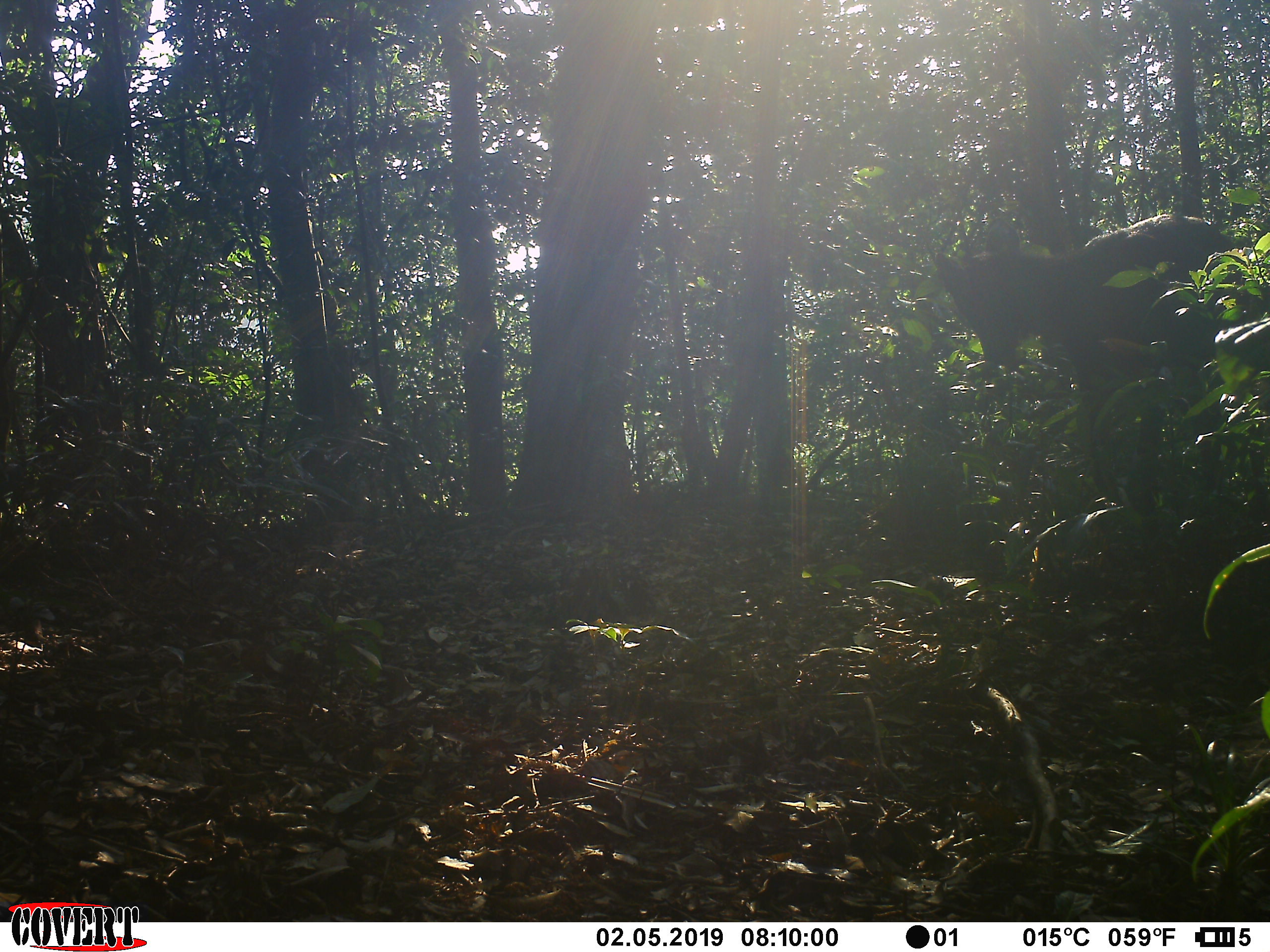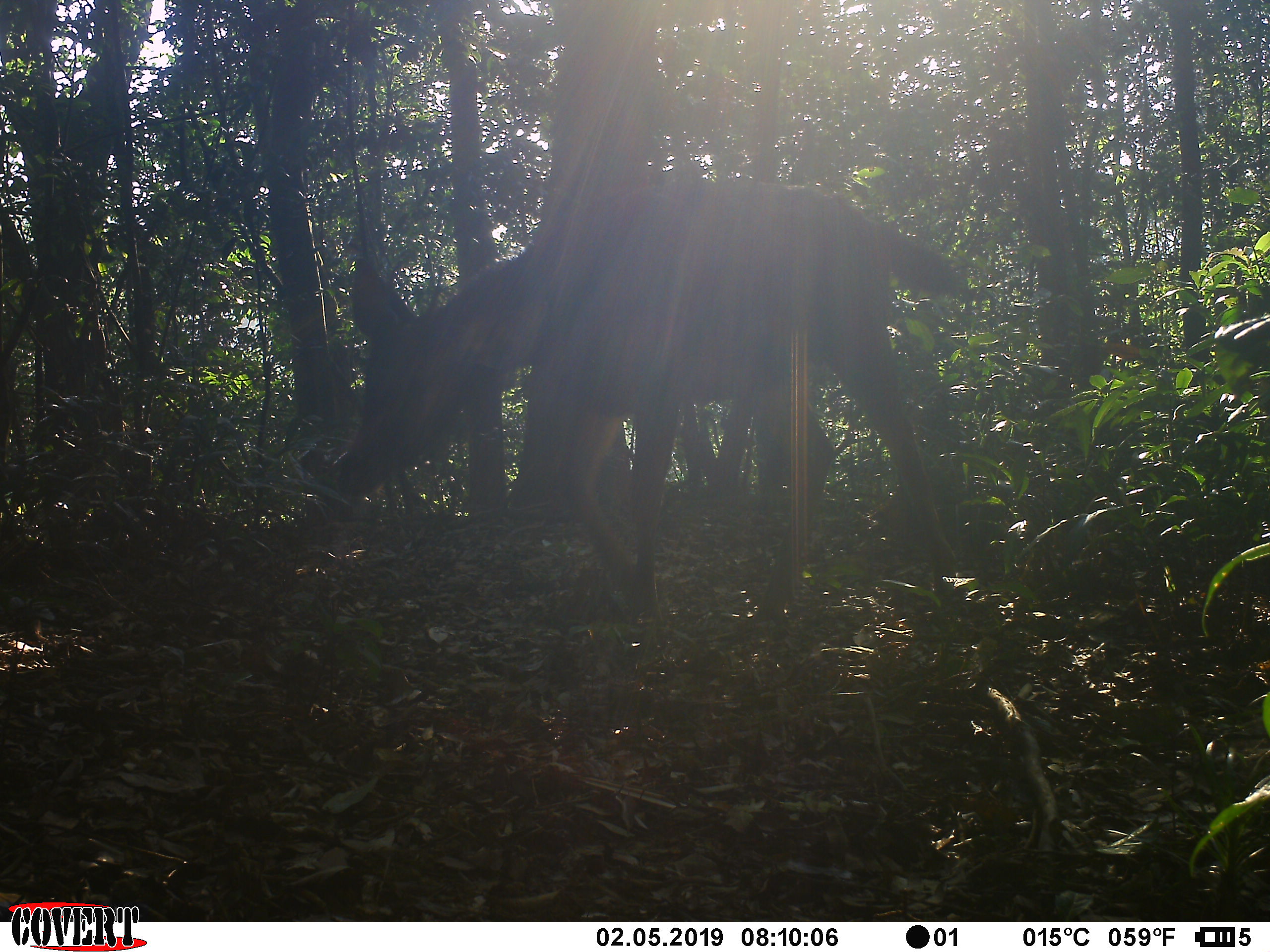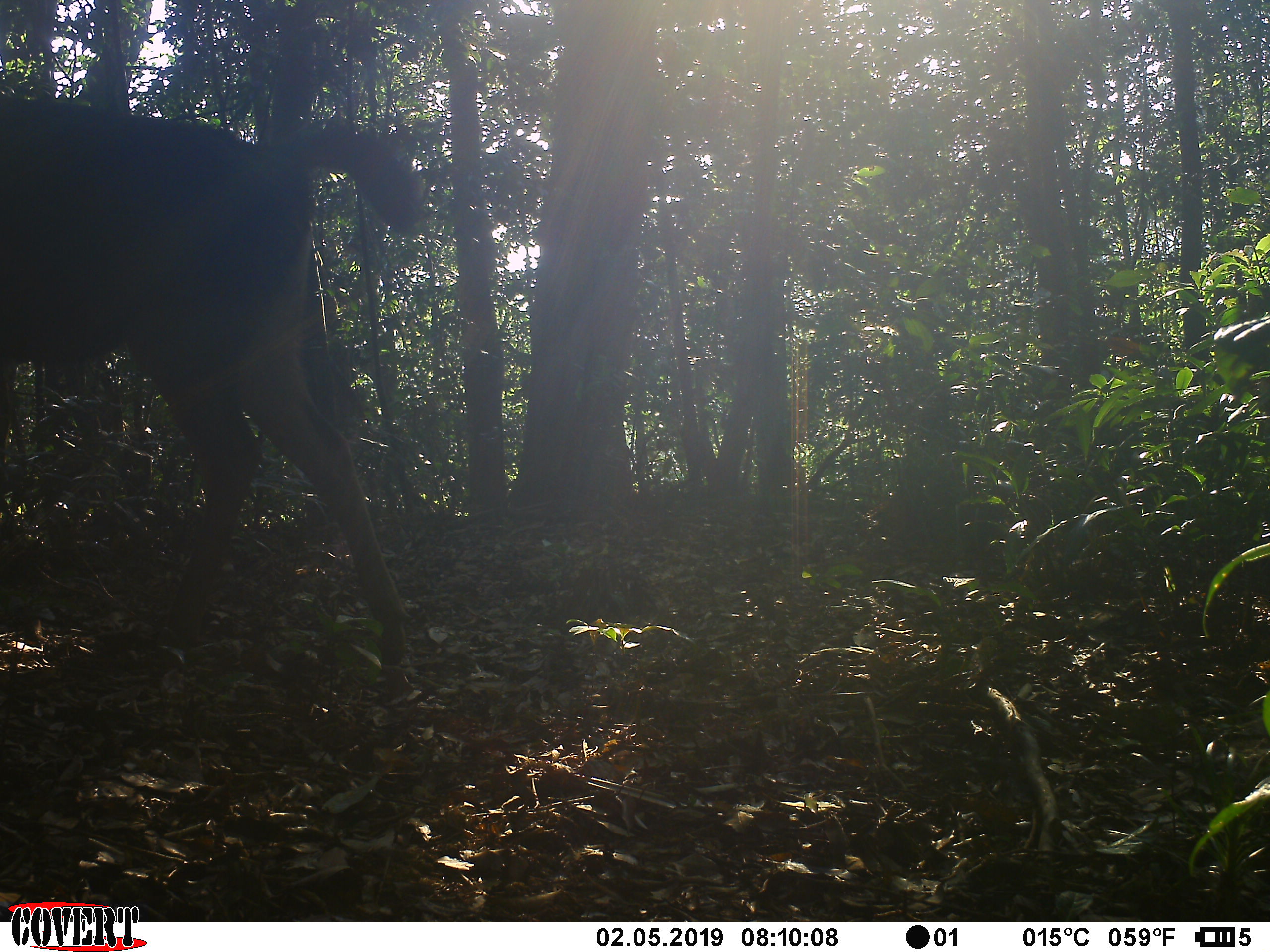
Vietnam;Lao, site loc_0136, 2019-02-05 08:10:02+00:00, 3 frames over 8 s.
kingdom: Animalia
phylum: Chordata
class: Mammalia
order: Artiodactyla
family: Cervidae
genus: Rusa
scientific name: Rusa unicolor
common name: sambar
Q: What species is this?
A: Sambar (Rusa unicolor).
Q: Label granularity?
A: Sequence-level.